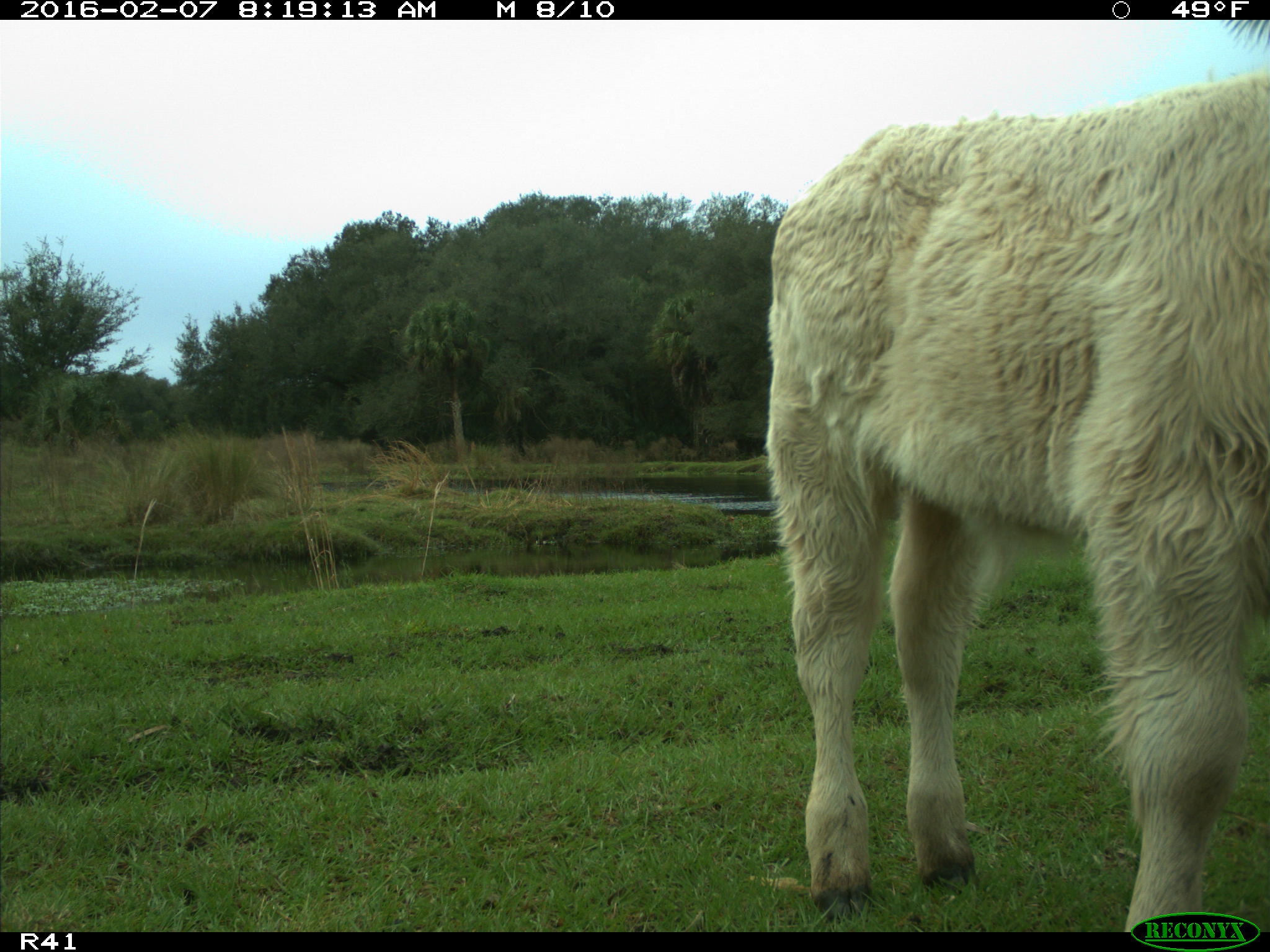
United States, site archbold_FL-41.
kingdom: Animalia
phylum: Chordata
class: Mammalia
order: Artiodactyla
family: Bovidae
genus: Bos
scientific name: Bos taurus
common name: domestic cow